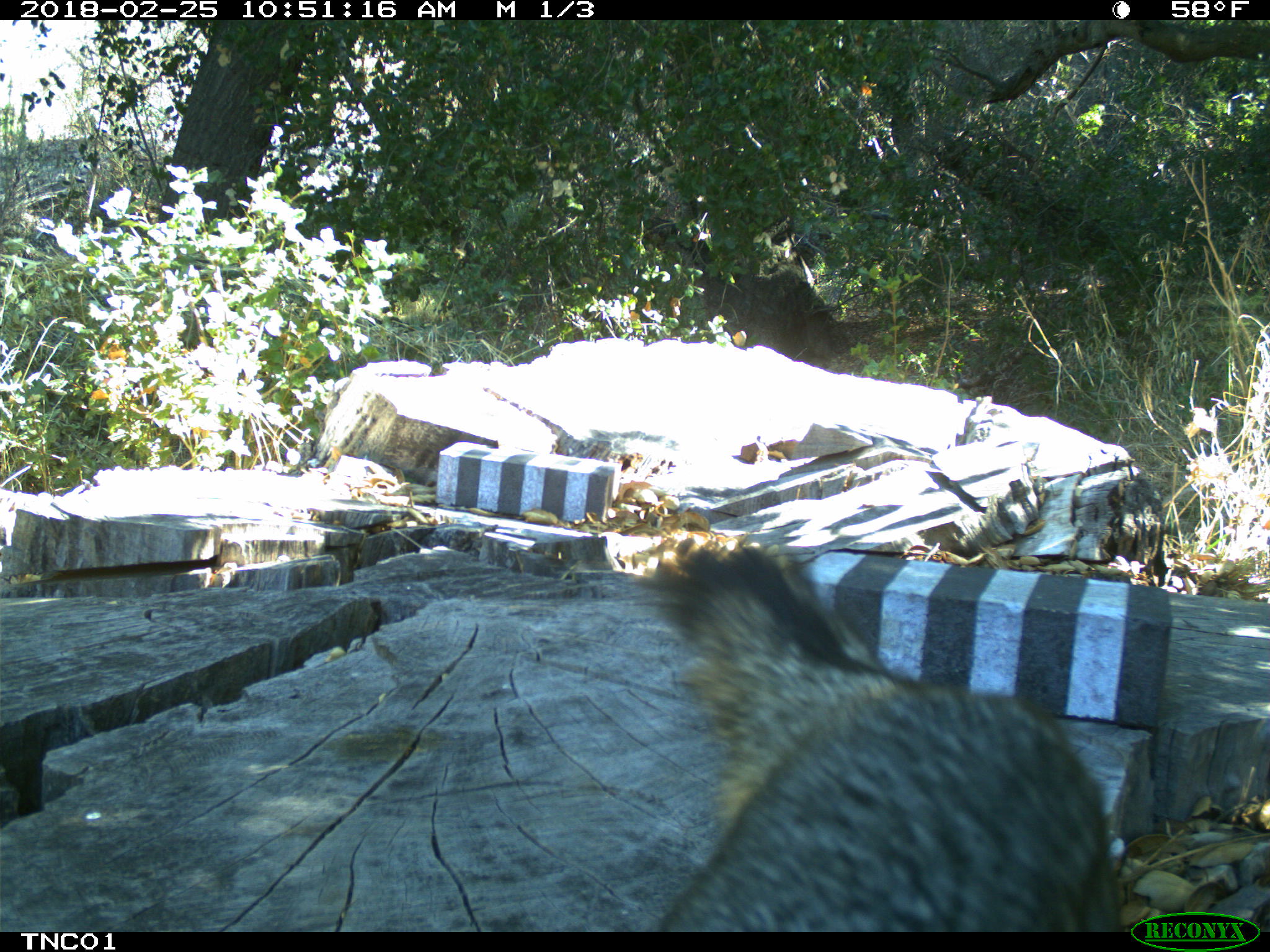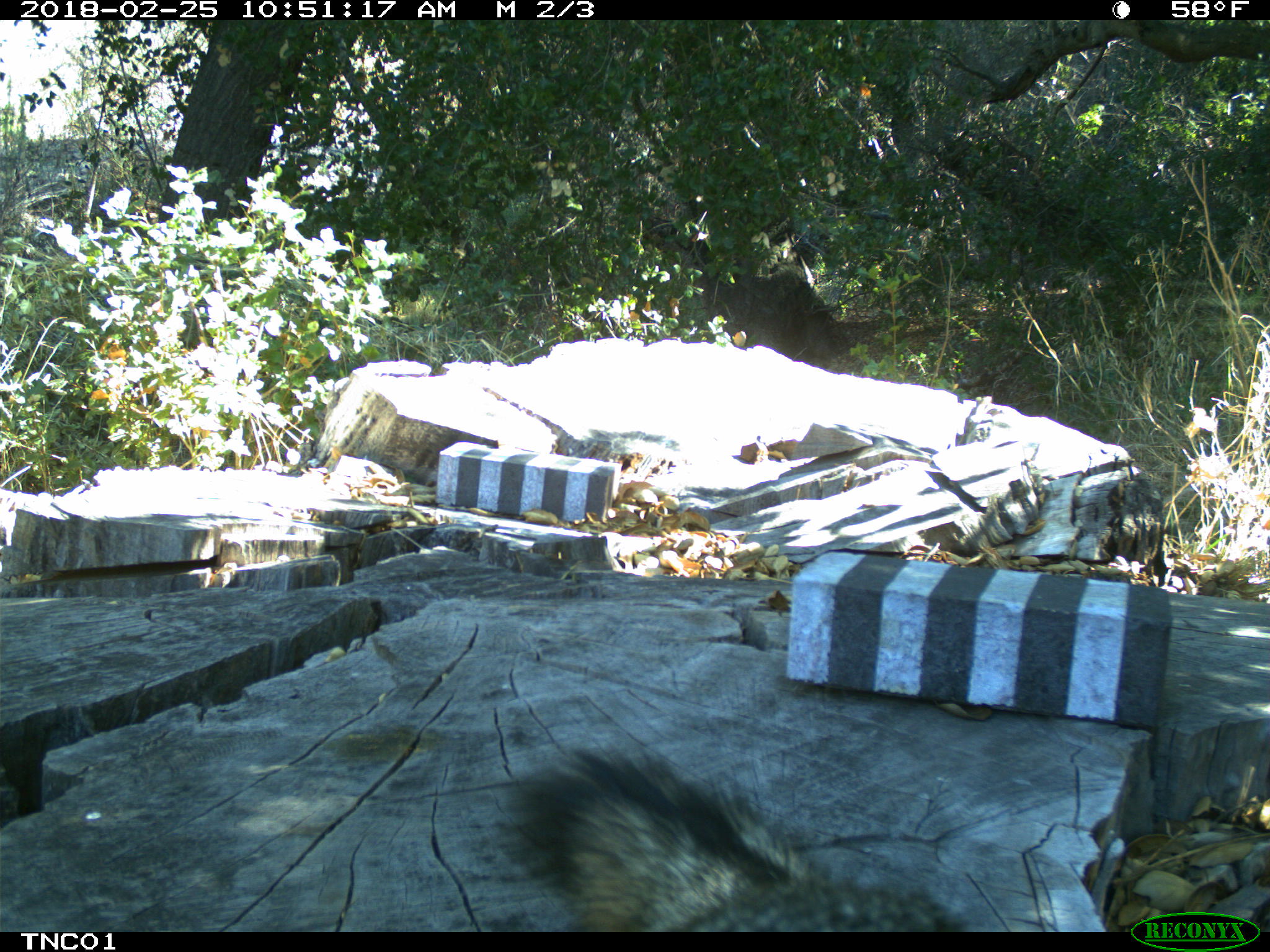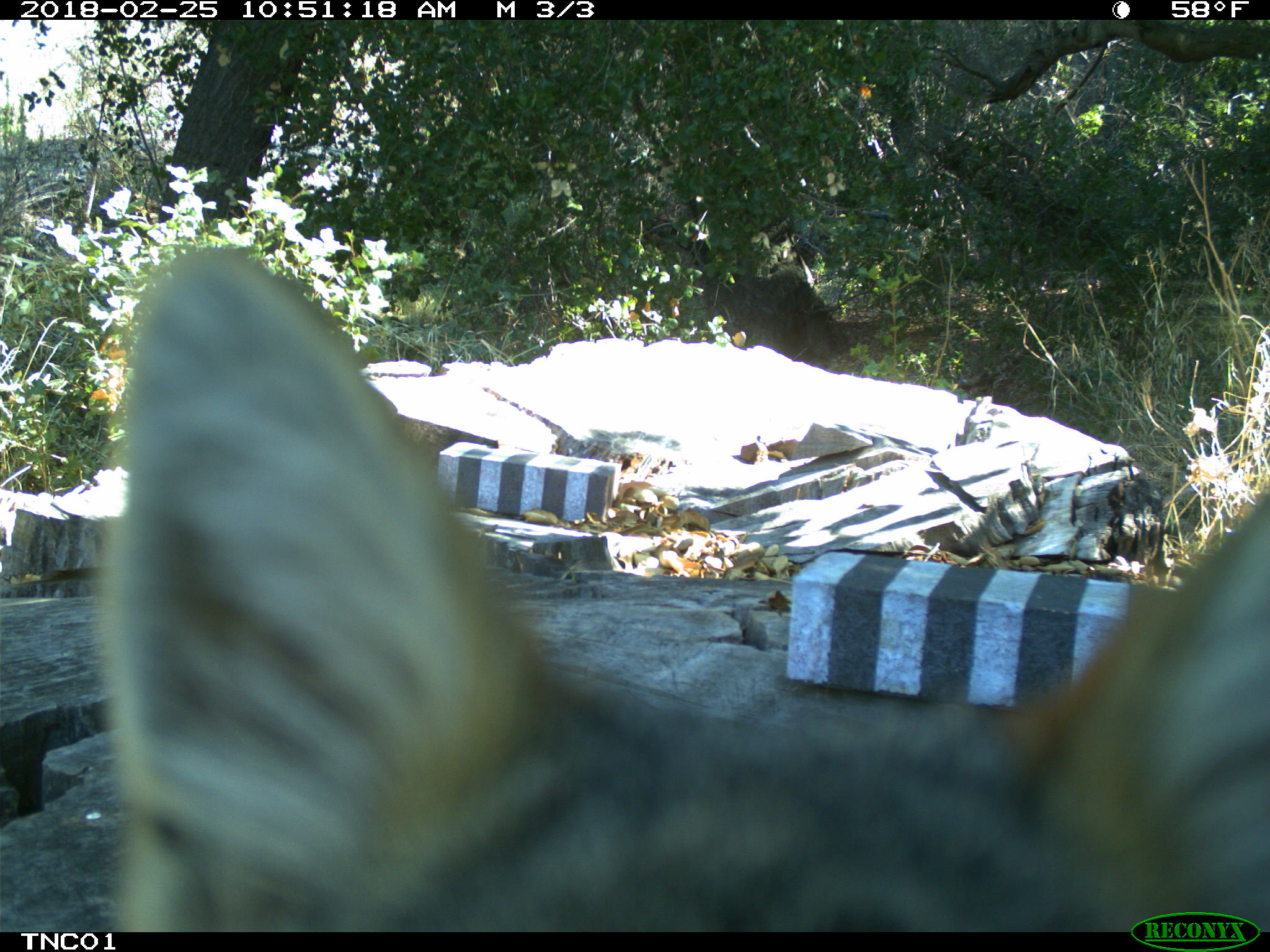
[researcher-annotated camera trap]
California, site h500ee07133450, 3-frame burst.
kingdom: Animalia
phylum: Chordata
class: Mammalia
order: Carnivora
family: Canidae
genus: Urocyon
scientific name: Urocyon littoralis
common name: island fox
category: fox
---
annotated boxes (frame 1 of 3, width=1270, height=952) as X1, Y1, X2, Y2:
fox: 626, 539, 1124, 932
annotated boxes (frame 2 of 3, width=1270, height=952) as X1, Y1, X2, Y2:
fox: 493, 737, 966, 931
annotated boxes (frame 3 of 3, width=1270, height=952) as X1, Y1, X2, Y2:
fox: 95, 248, 1269, 930